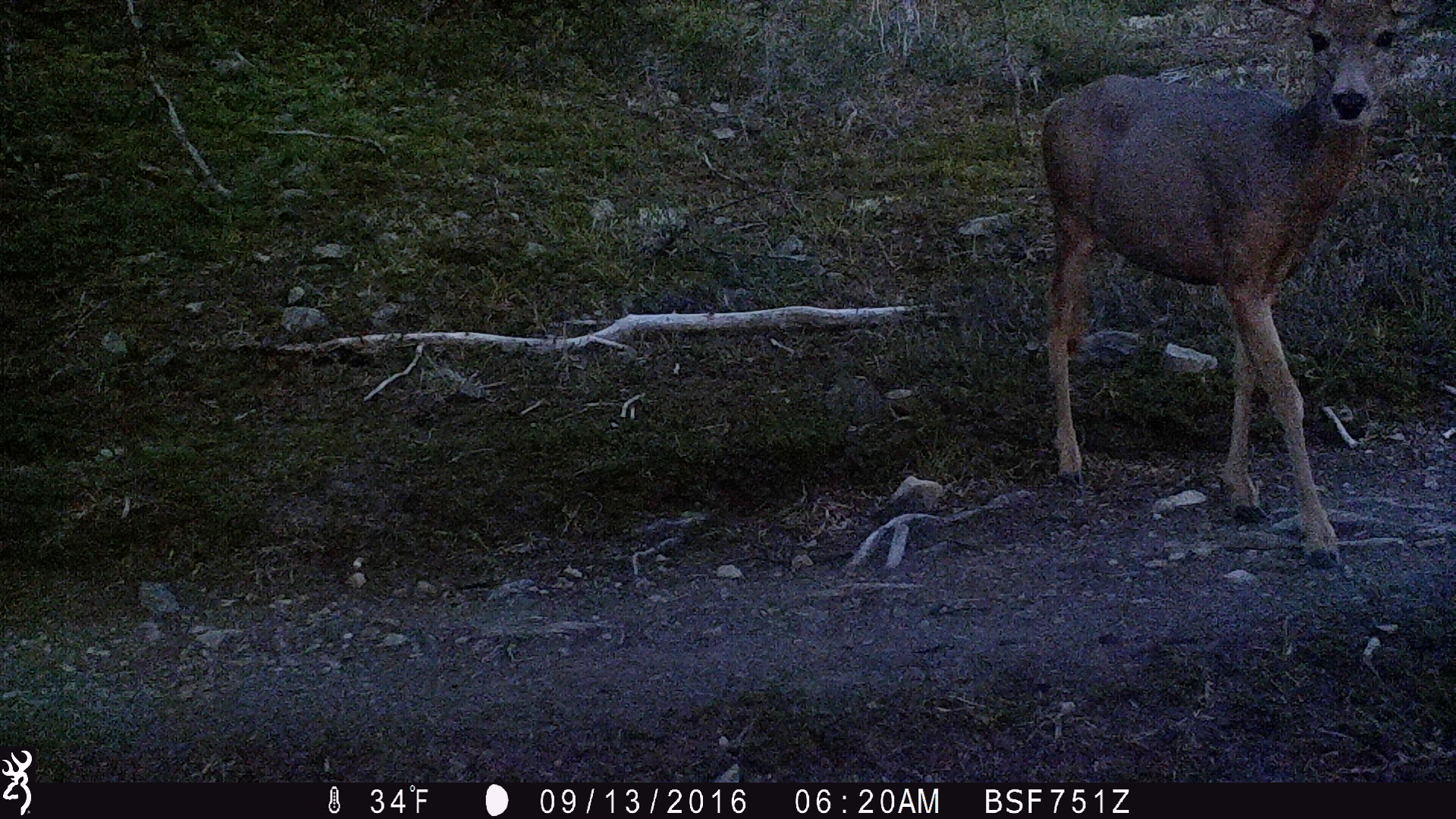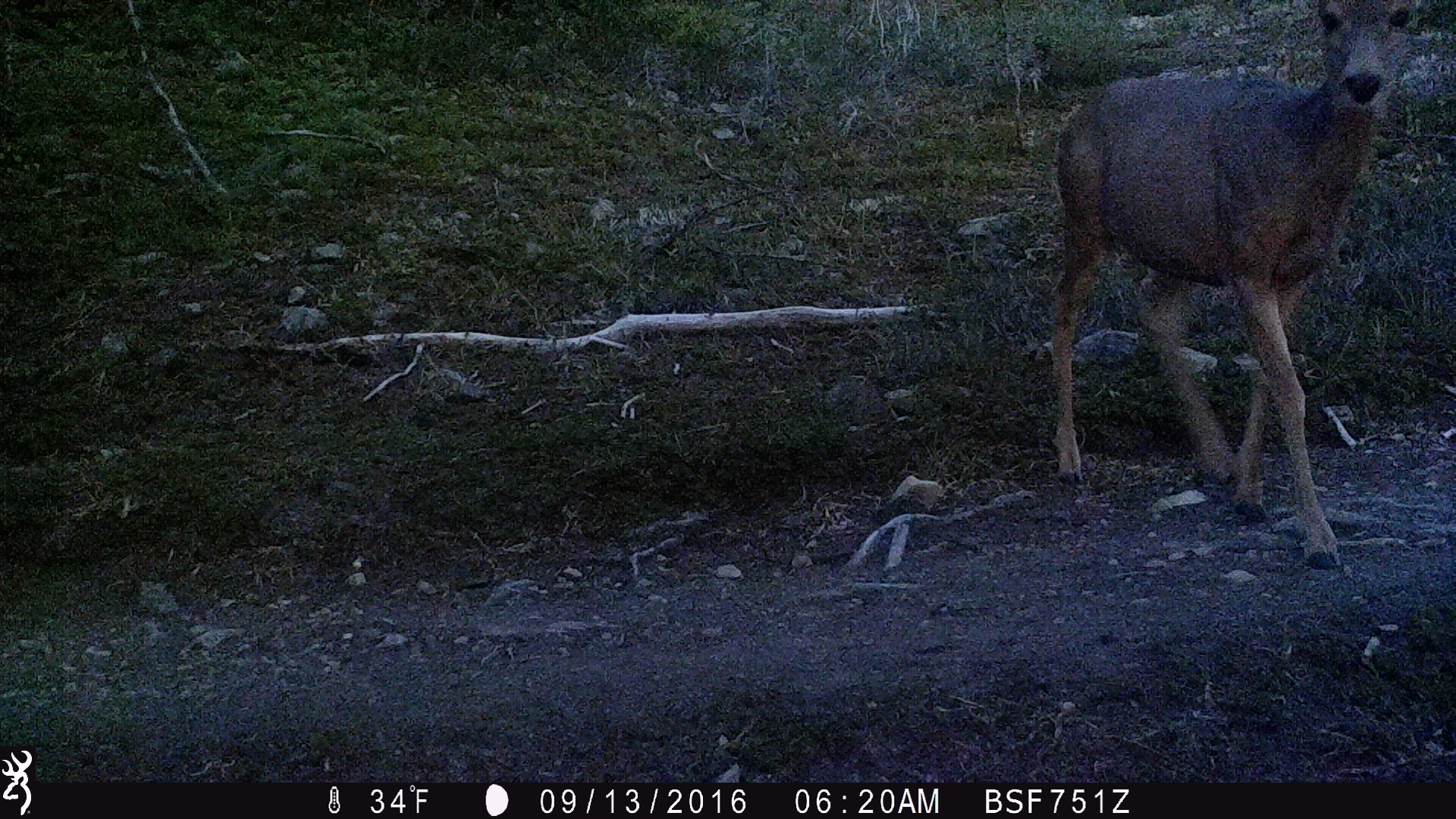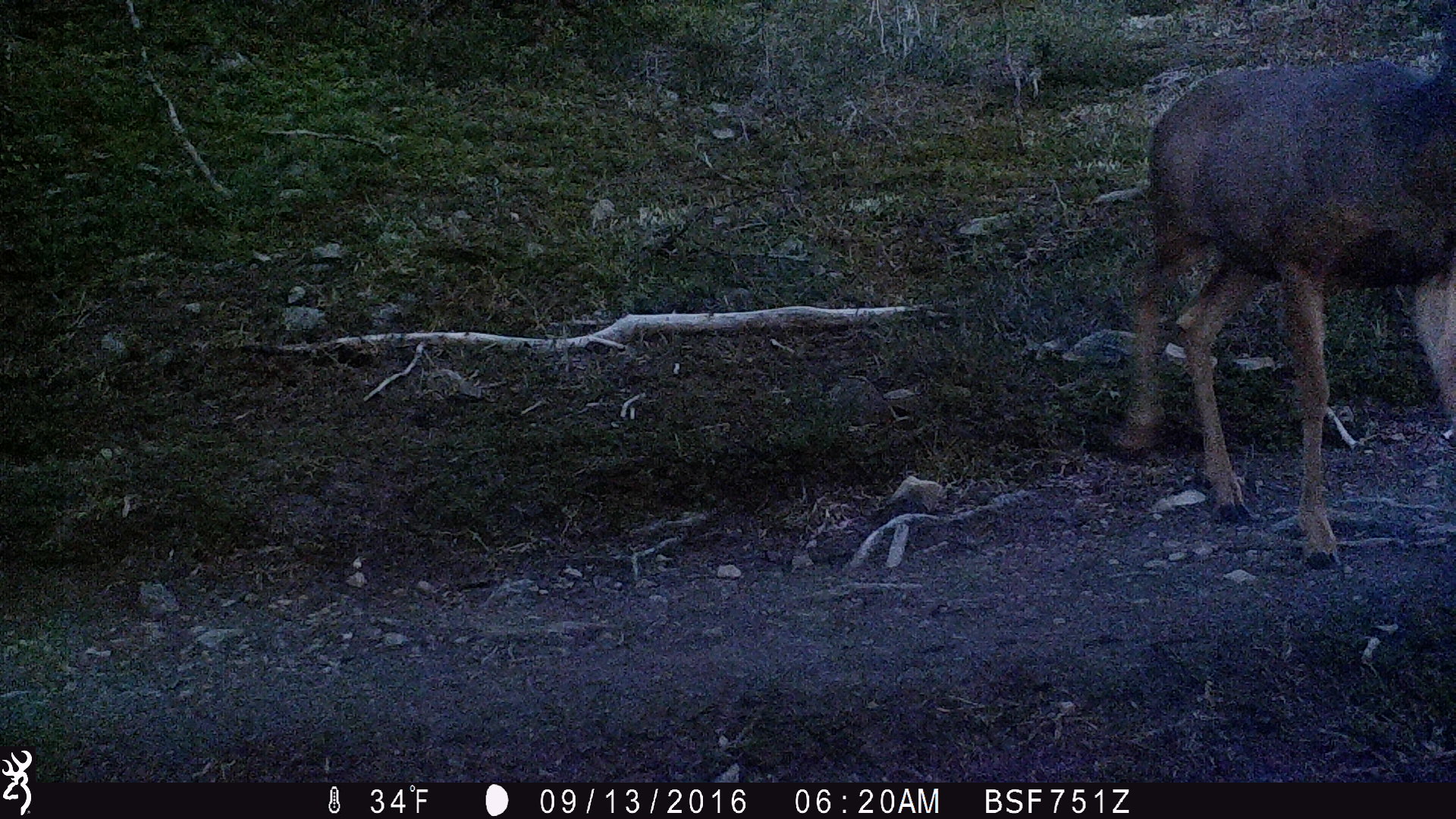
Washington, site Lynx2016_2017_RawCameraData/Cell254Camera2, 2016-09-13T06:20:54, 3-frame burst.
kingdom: Animalia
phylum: Chordata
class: Mammalia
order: Artiodactyla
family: Cervidae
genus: Odocoileus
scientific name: Odocoileus hemionus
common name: mule deer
Odocoileus hemionus (mule deer). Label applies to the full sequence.